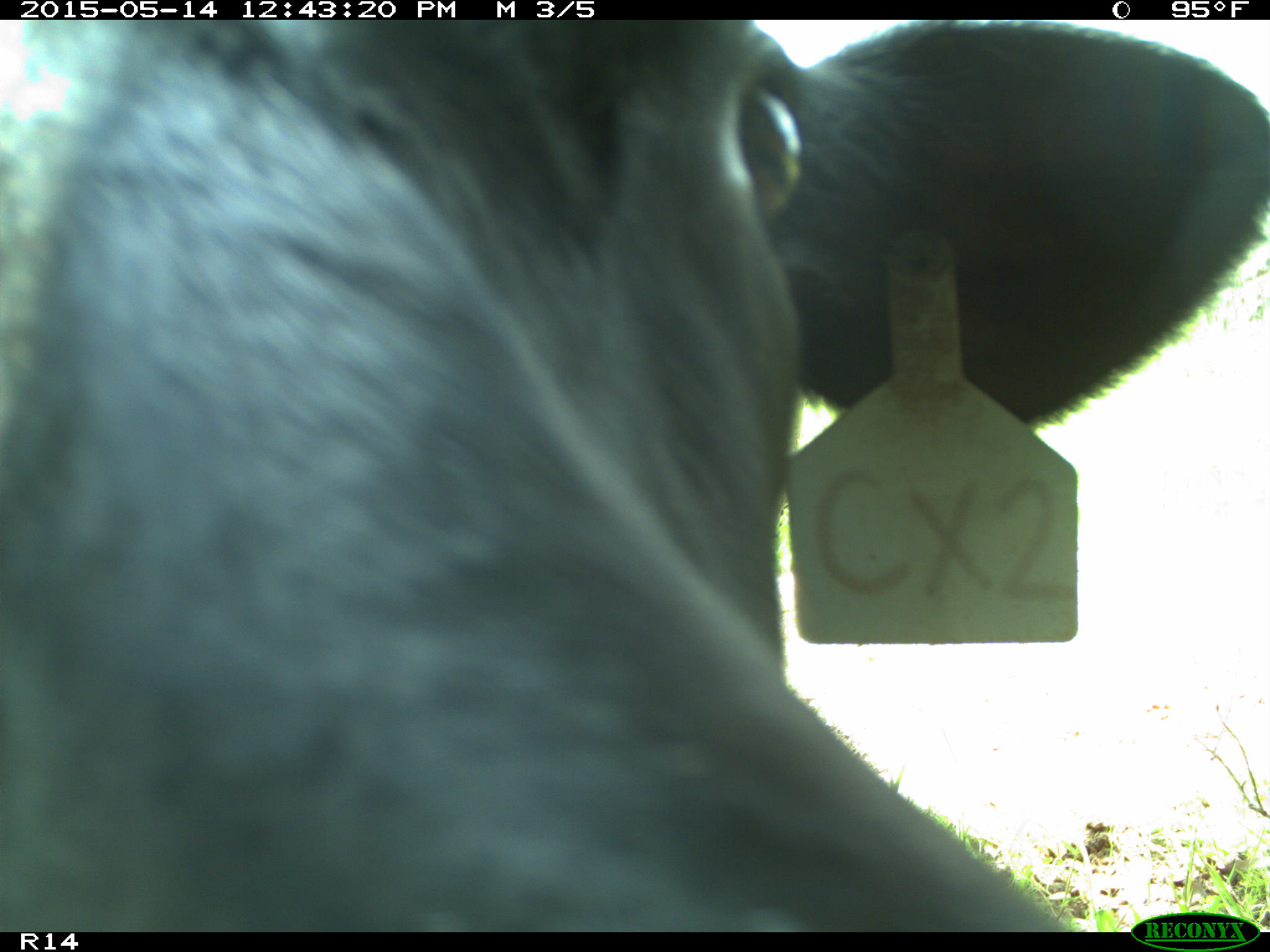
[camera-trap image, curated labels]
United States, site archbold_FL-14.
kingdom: Animalia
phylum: Chordata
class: Mammalia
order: Artiodactyla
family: Bovidae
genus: Bos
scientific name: Bos taurus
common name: domestic cow